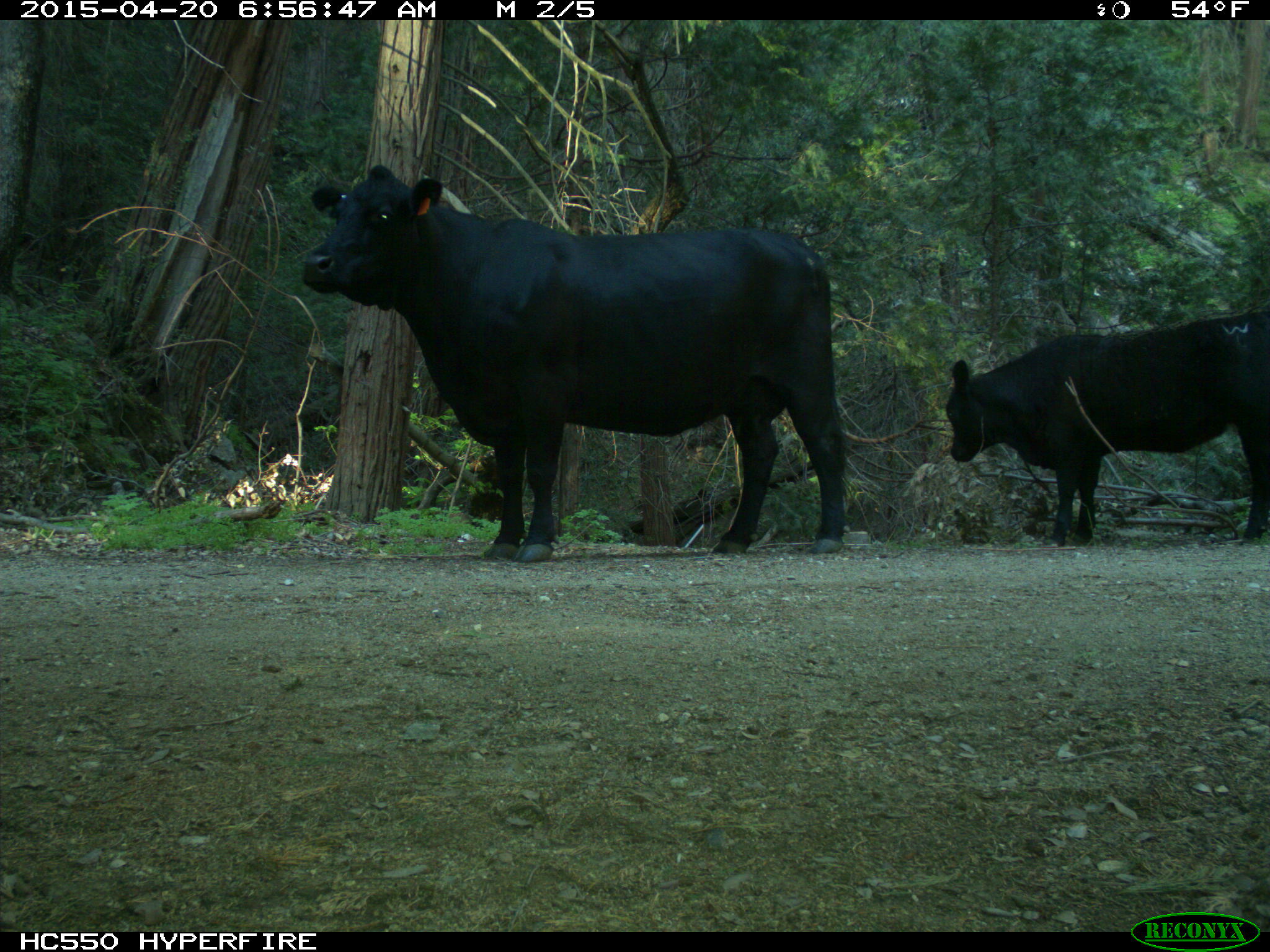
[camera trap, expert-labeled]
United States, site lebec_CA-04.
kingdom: Animalia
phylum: Chordata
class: Mammalia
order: Artiodactyla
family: Bovidae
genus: Bos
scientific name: Bos taurus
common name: domestic cow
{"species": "Bos taurus (domestic cow)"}